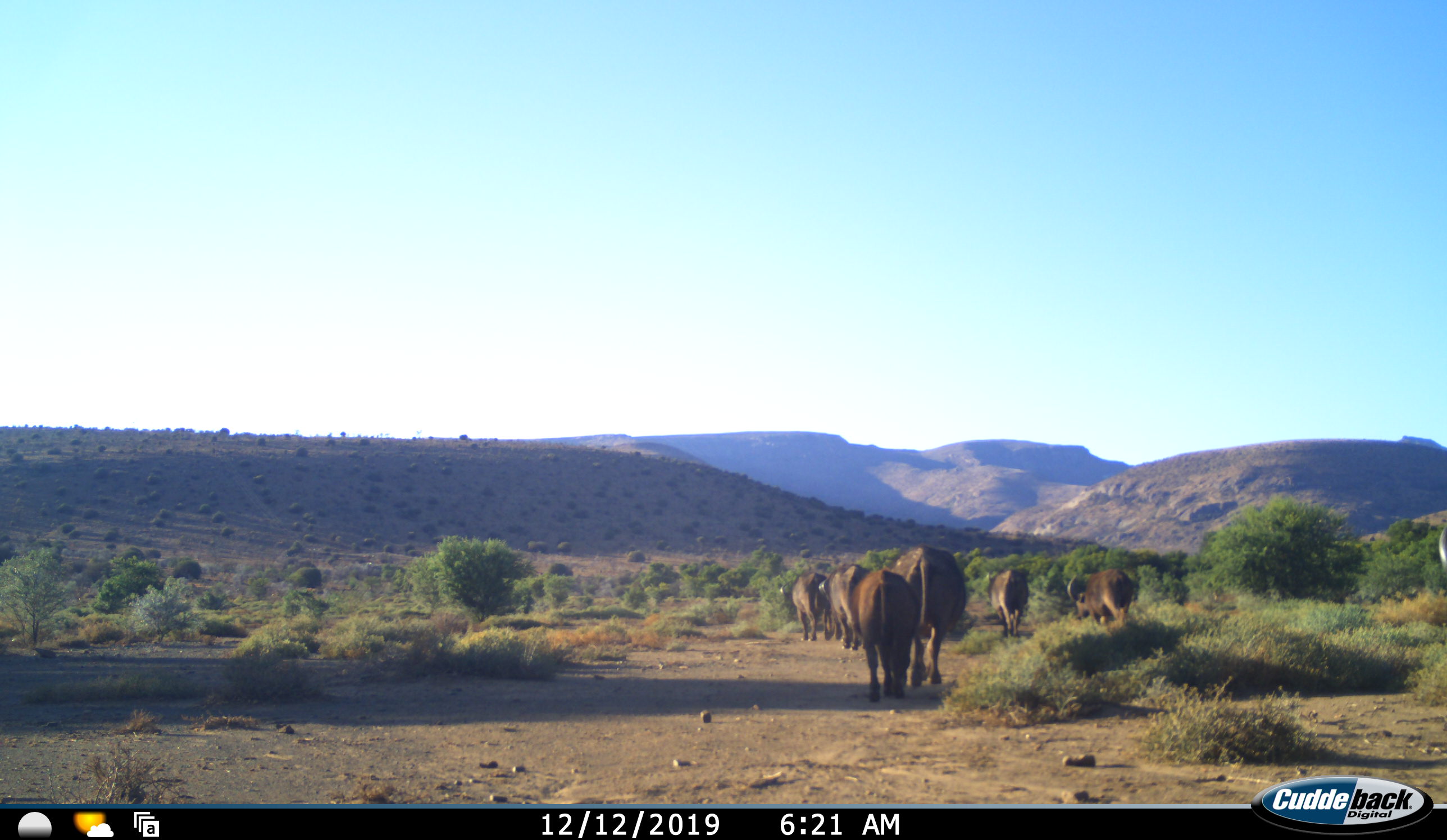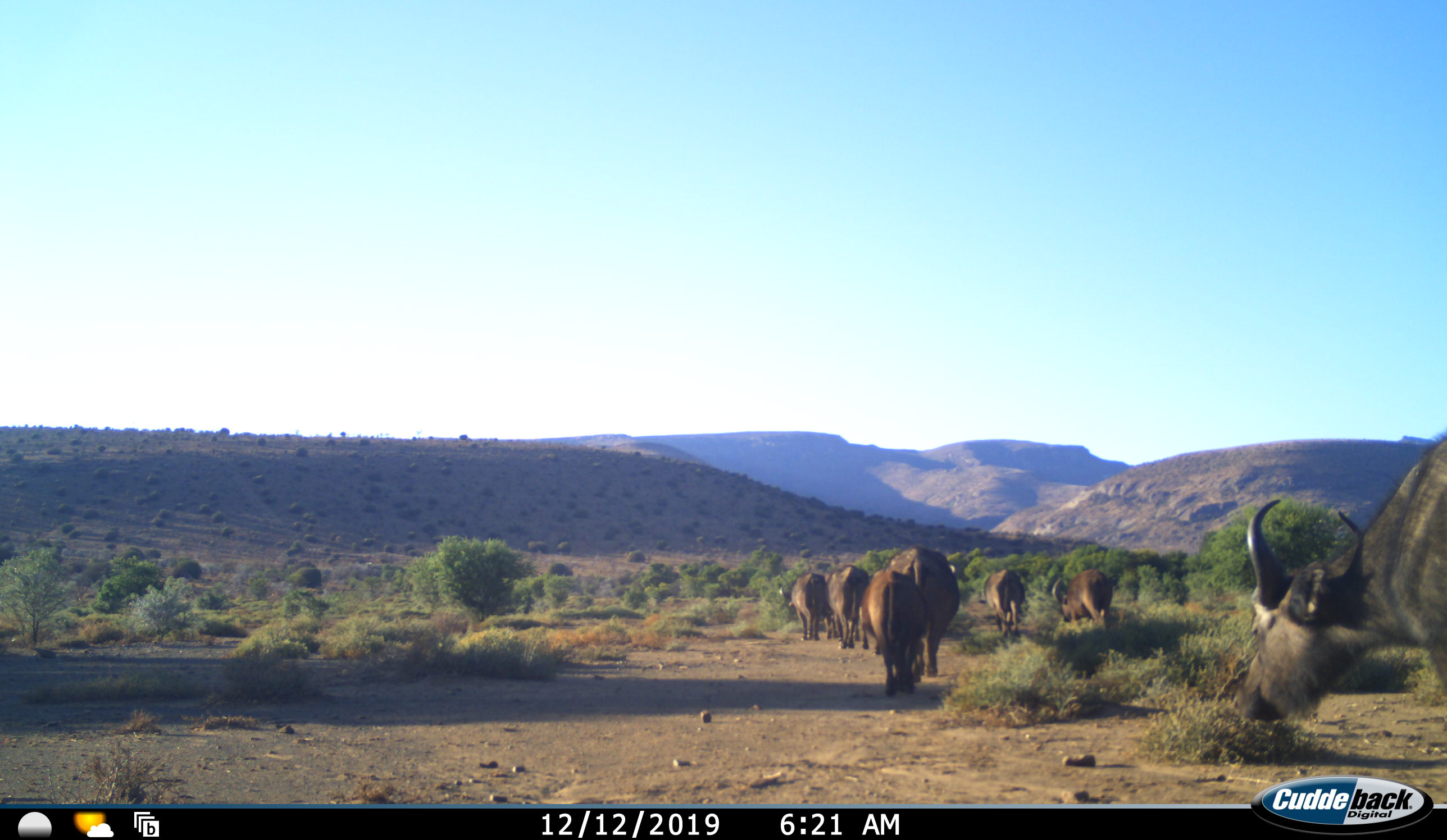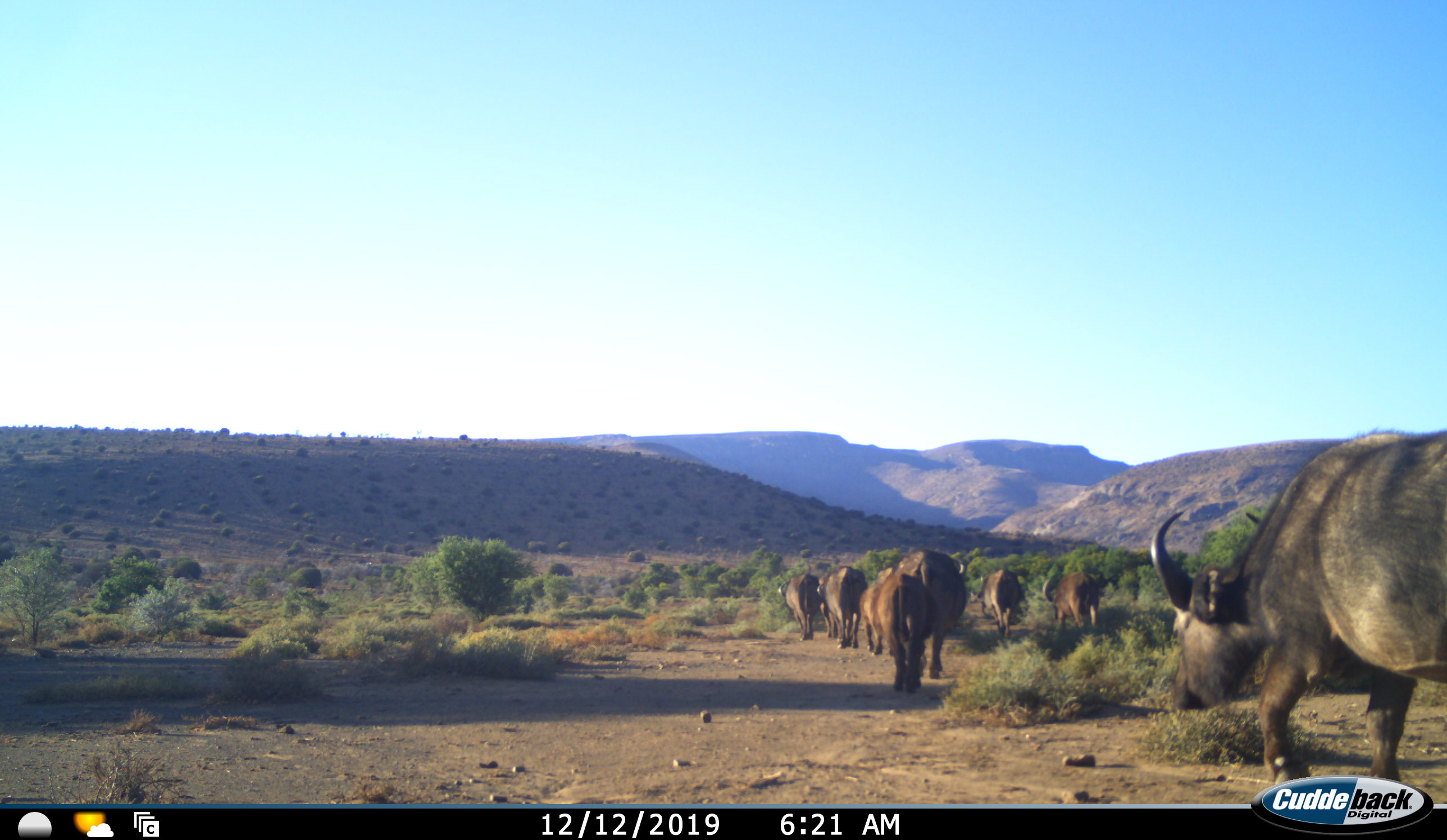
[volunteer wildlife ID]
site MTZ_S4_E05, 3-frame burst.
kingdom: Animalia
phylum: Chordata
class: Mammalia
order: Artiodactyla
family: Bovidae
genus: Syncerus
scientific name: Syncerus caffer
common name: african buffalo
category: buffalo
Buffalo (african buffalo) (Syncerus caffer), count 8. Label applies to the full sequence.